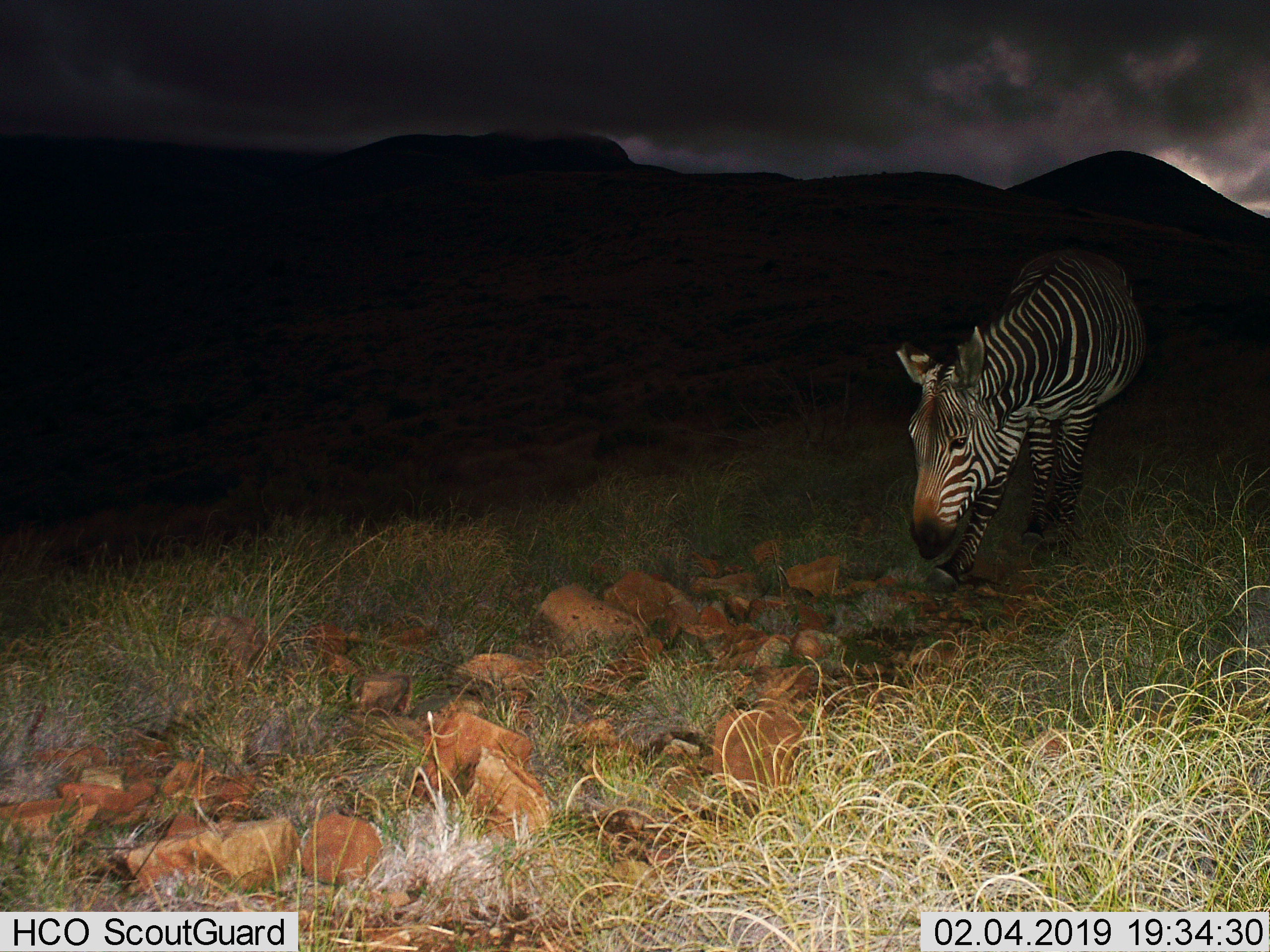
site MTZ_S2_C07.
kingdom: Animalia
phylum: Chordata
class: Mammalia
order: Perissodactyla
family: Equidae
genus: Equus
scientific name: Equus zebra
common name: mountain zebra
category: zebramountain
Zebramountain (mountain zebra) (Equus zebra), count 1. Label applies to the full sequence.